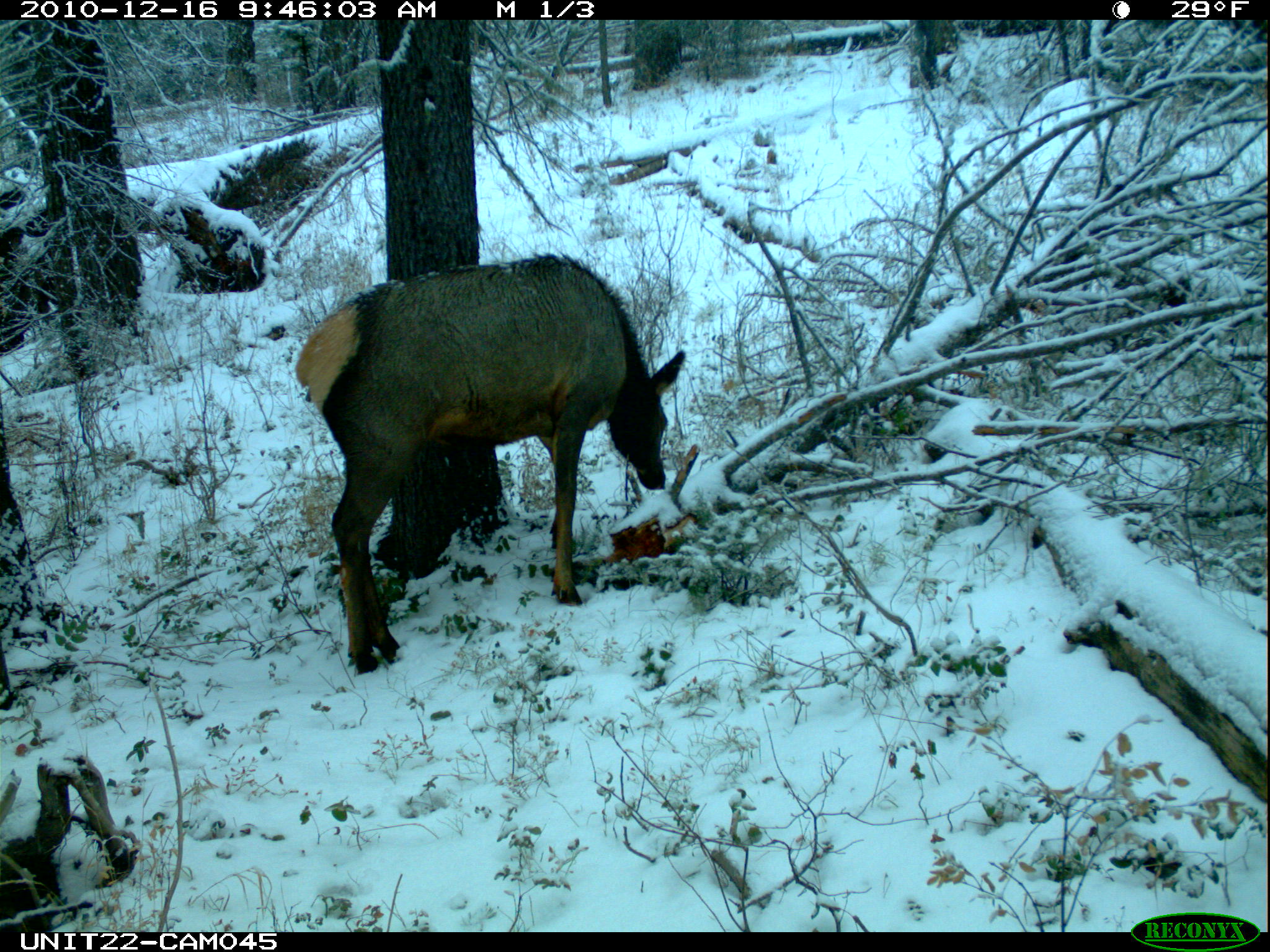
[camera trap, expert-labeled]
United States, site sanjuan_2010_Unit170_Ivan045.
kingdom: Animalia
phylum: Chordata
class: Mammalia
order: Artiodactyla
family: Cervidae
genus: Cervus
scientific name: Cervus elaphus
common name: red deer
Cervus elaphus (red deer).